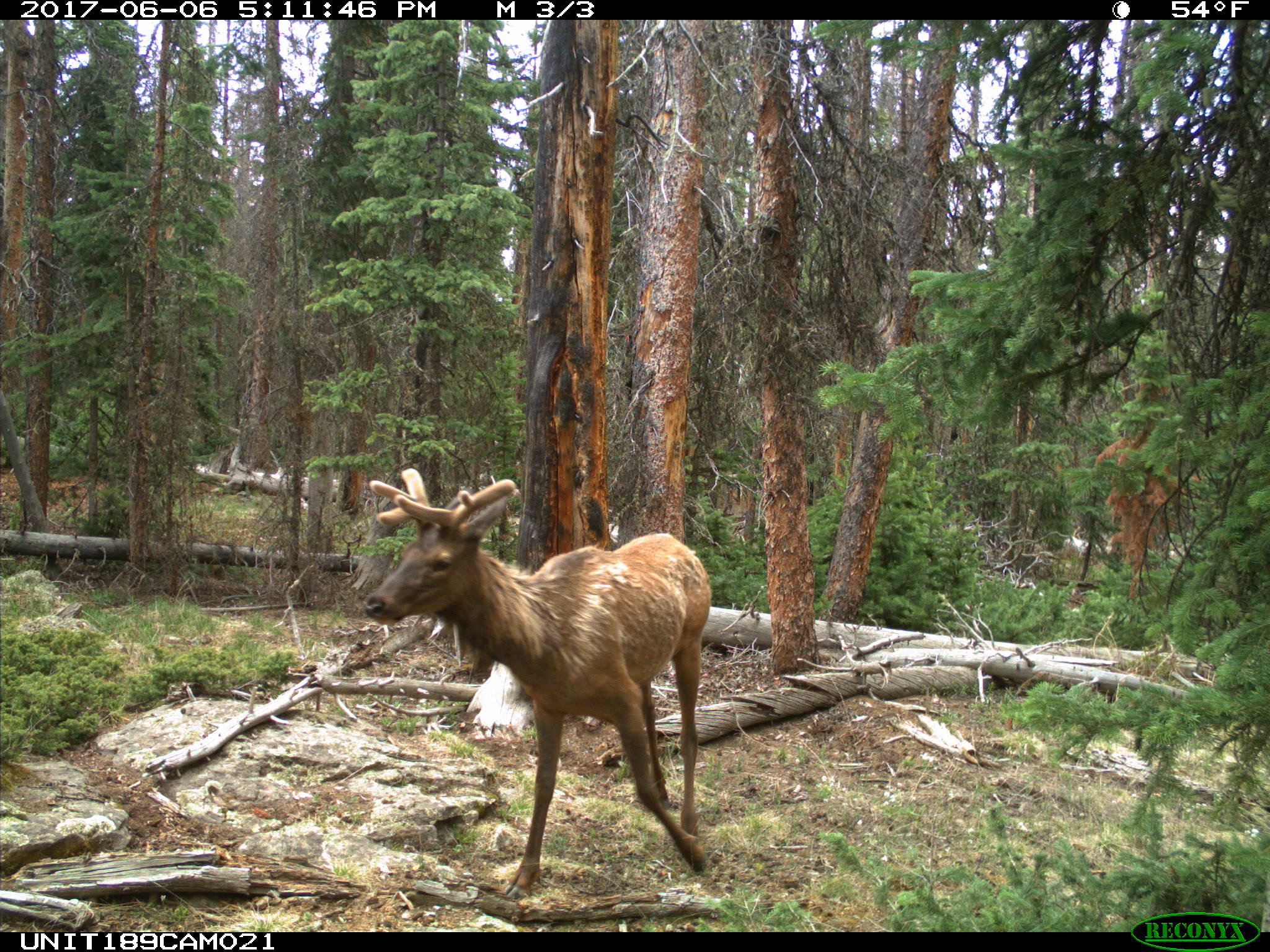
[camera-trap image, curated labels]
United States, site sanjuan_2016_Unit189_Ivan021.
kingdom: Animalia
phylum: Chordata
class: Mammalia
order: Artiodactyla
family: Cervidae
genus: Cervus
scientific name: Cervus elaphus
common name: red deer